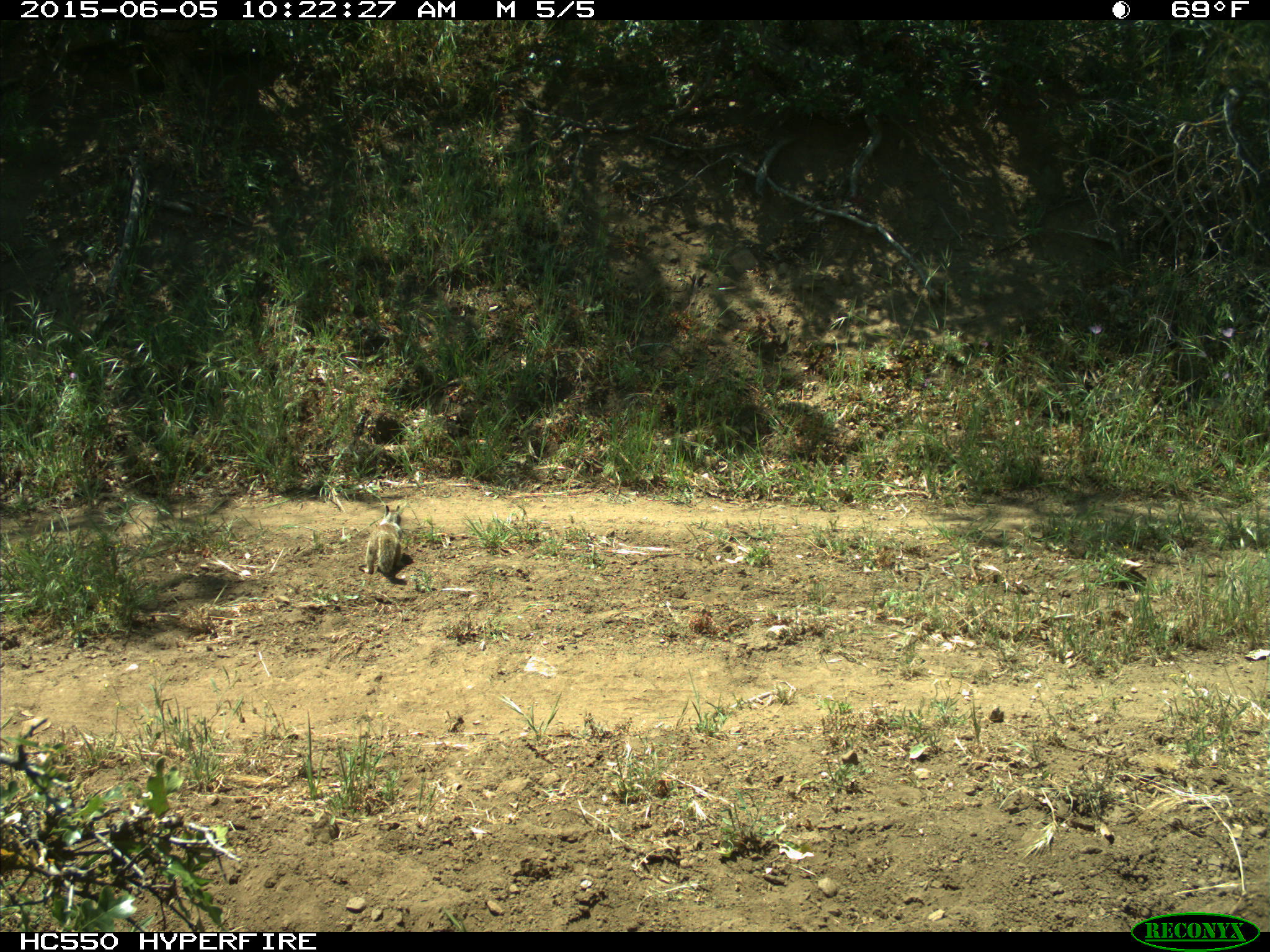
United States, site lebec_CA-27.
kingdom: Animalia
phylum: Chordata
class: Mammalia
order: Rodentia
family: Sciuridae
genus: Otospermophilus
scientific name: Otospermophilus beecheyi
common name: california ground squirrel